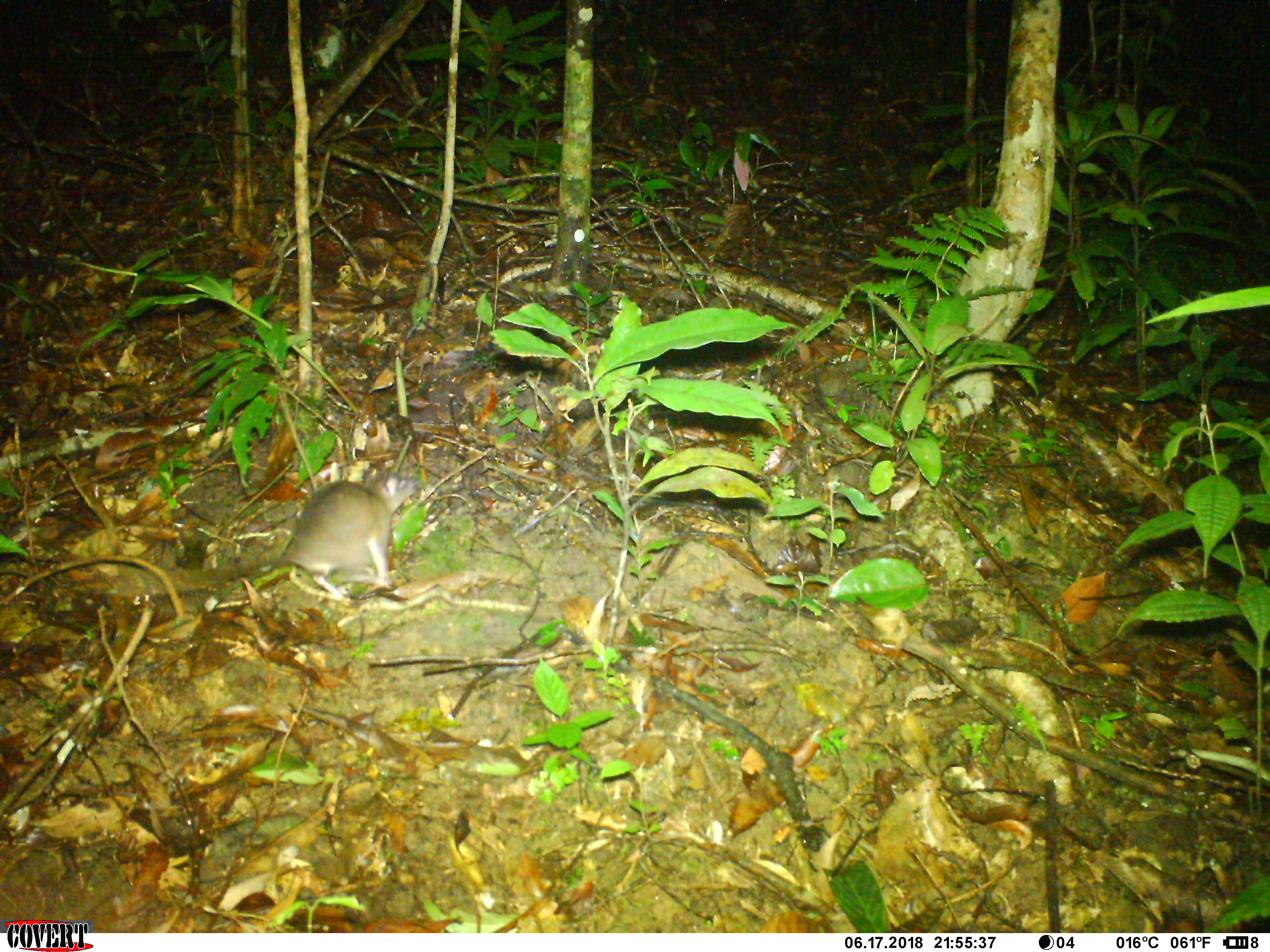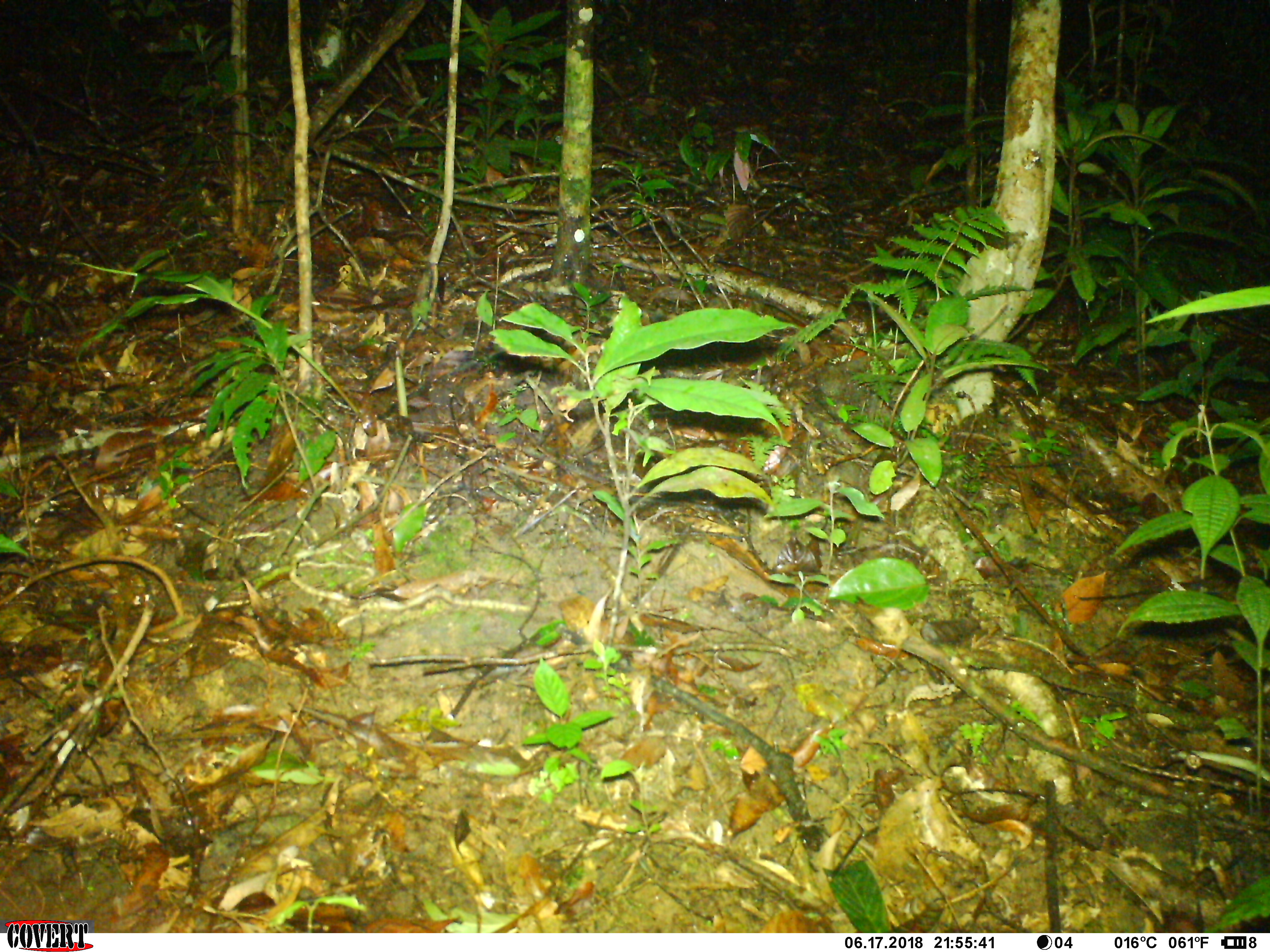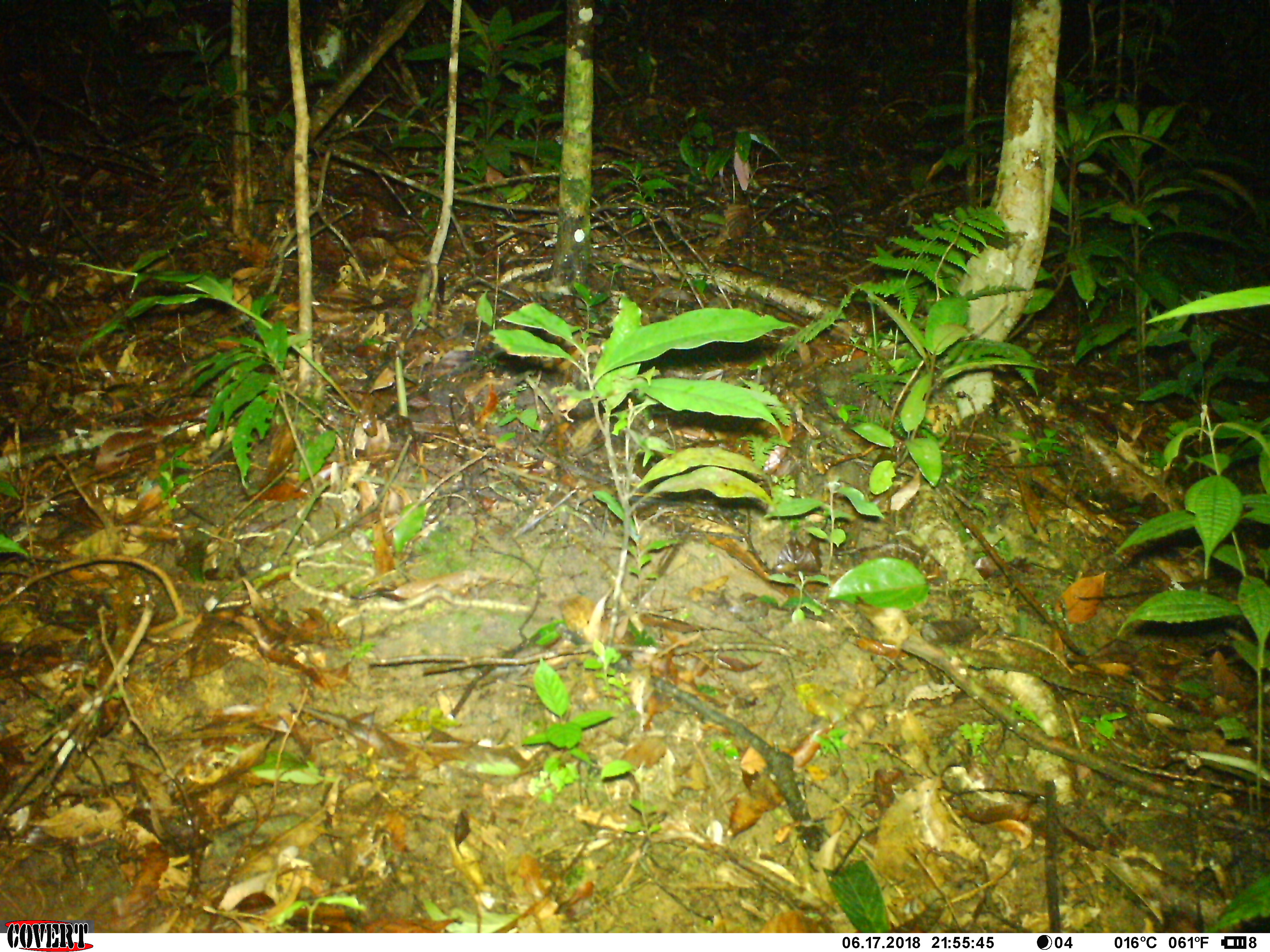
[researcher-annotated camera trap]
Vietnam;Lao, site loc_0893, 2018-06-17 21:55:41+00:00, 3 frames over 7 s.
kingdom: Animalia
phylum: Chordata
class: Mammalia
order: Rodentia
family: Muridae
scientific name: Muridae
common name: old-world mice and rats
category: unidentified murid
Unidentified murid (old-world mice and rats) (Muridae). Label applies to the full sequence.